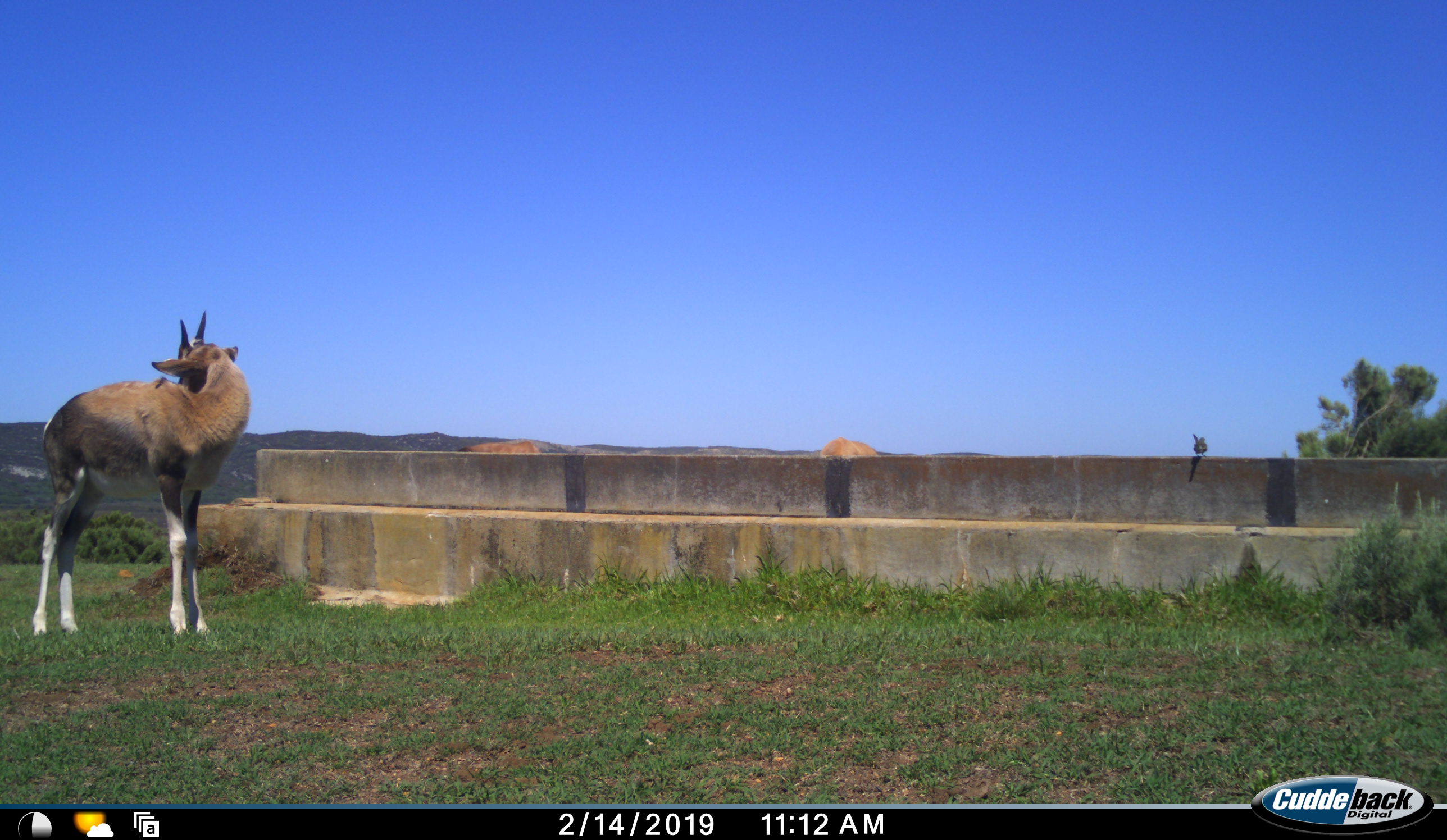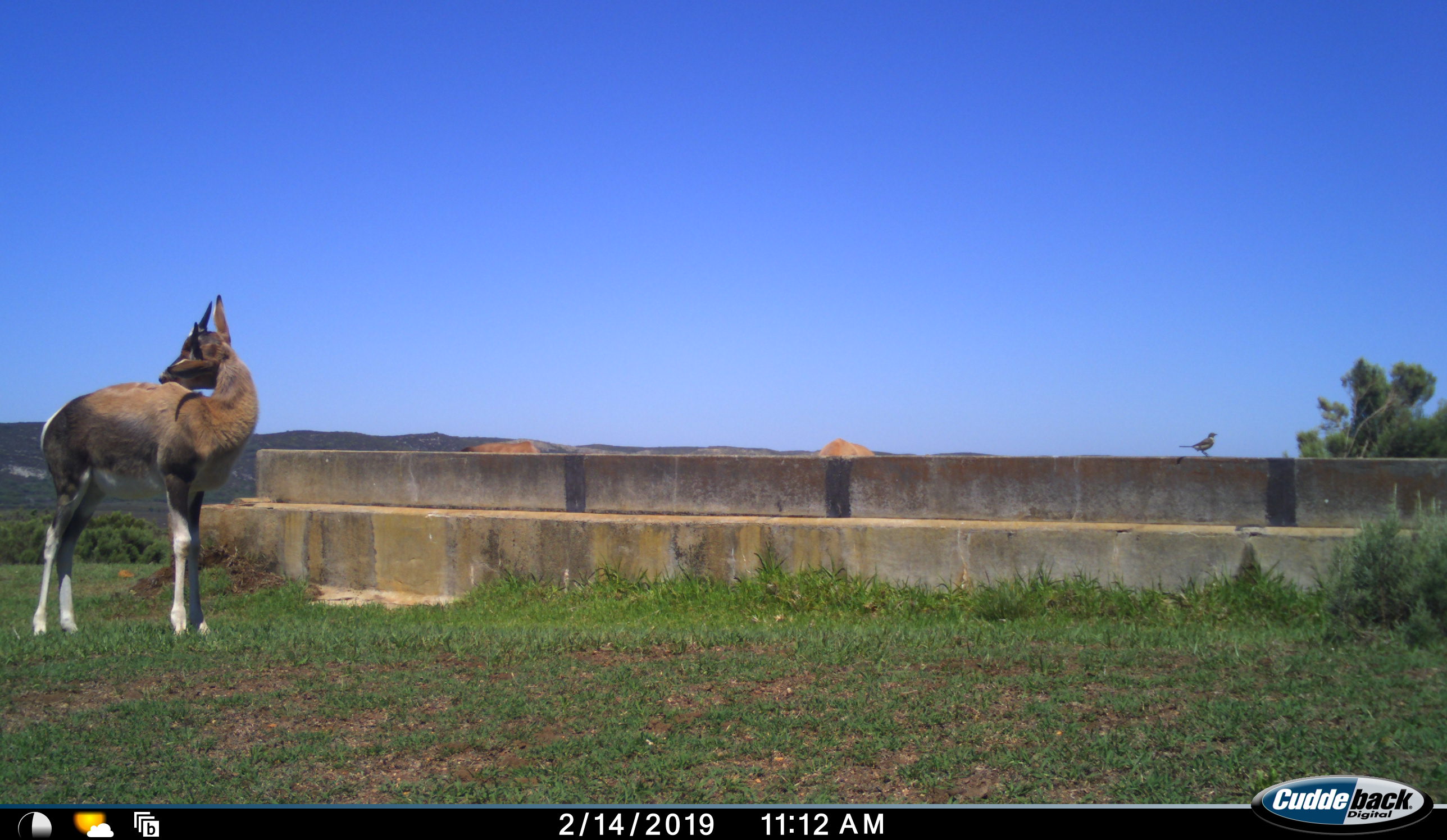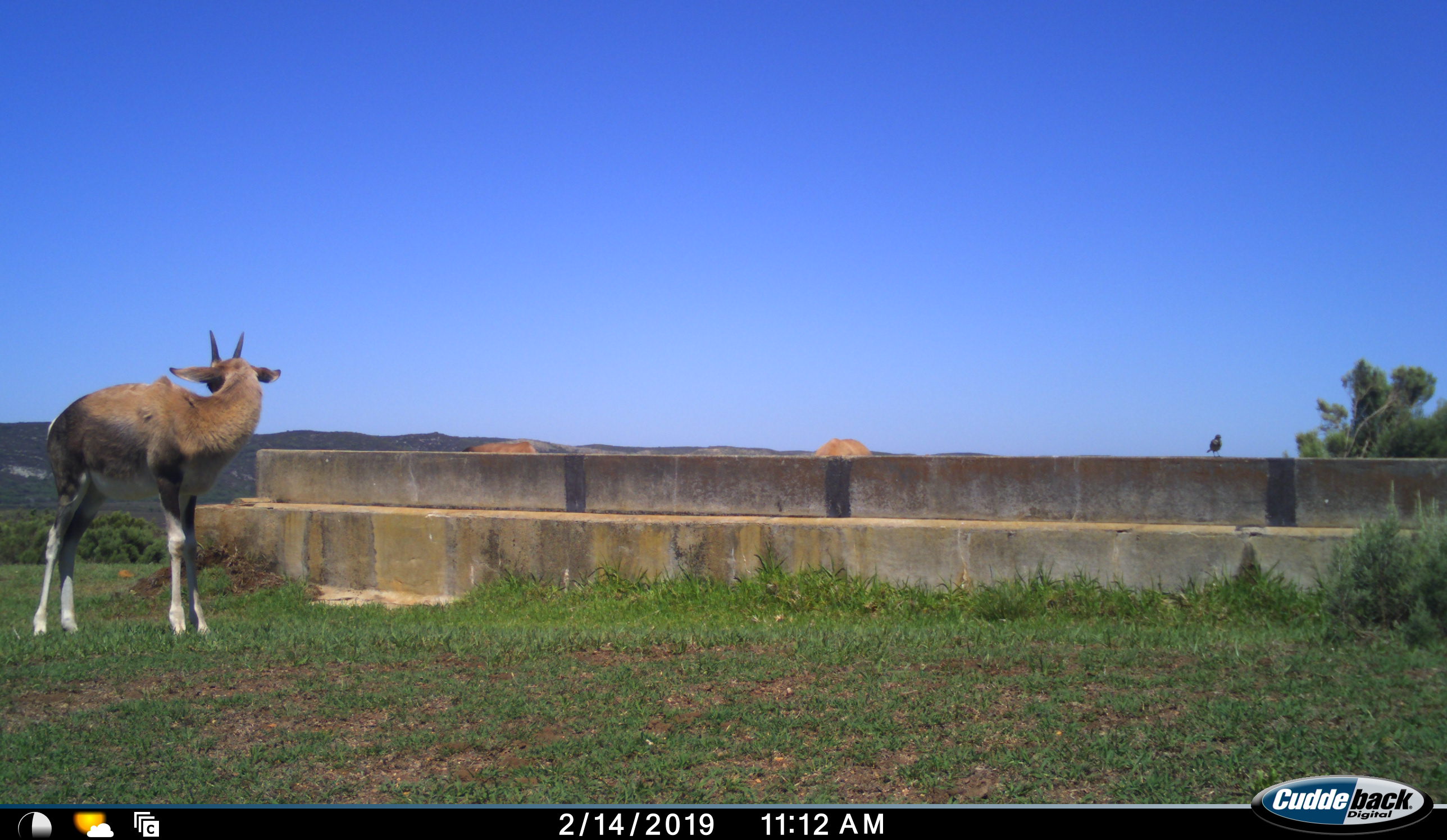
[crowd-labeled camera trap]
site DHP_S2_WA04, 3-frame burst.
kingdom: Animalia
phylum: Chordata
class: Mammalia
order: Artiodactyla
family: Bovidae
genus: Damaliscus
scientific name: Damaliscus pygargus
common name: bontebok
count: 3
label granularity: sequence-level